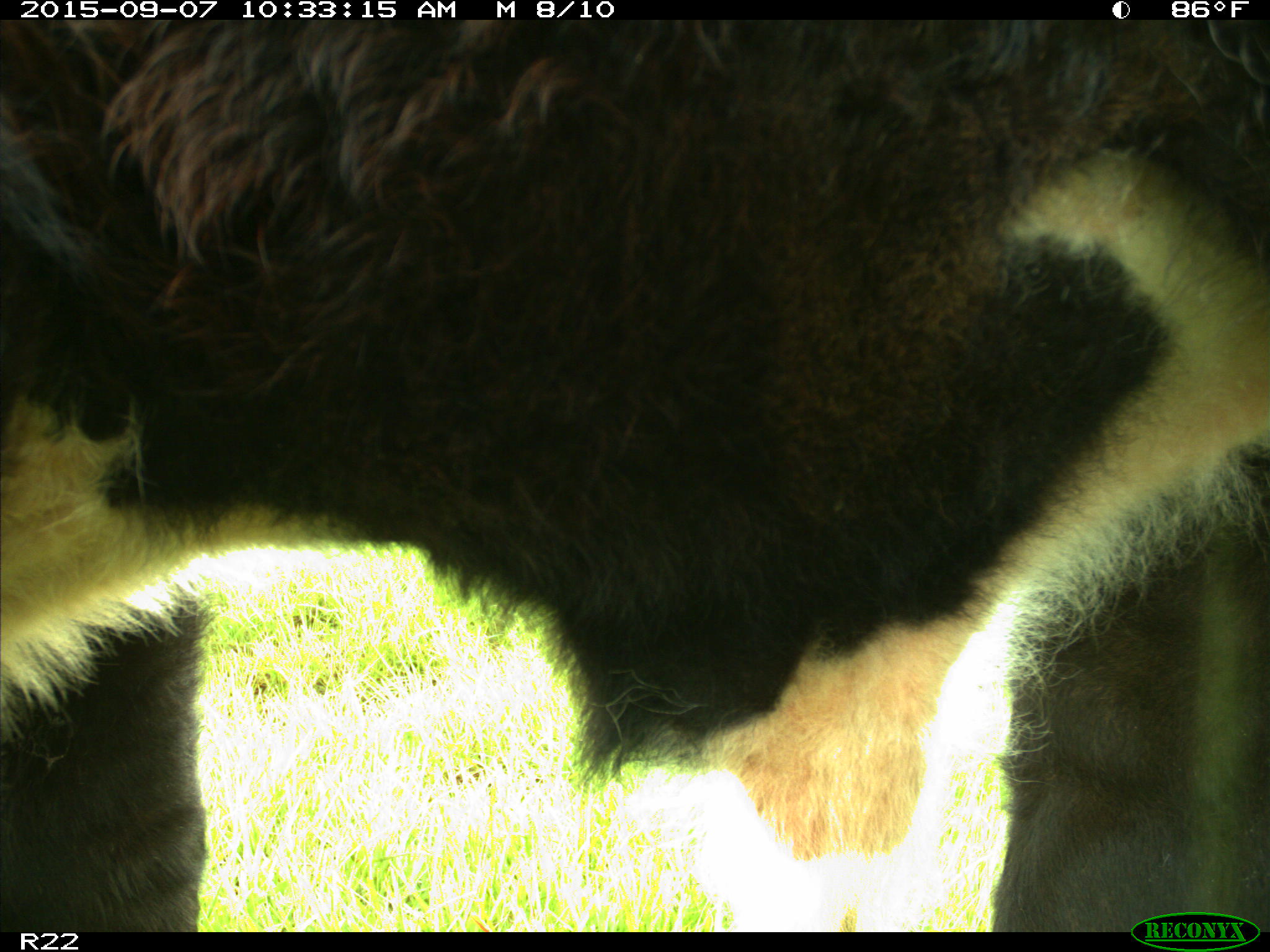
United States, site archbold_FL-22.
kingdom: Animalia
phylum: Chordata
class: Mammalia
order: Artiodactyla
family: Bovidae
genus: Bos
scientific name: Bos taurus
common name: domestic cow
Bos taurus (domestic cow).